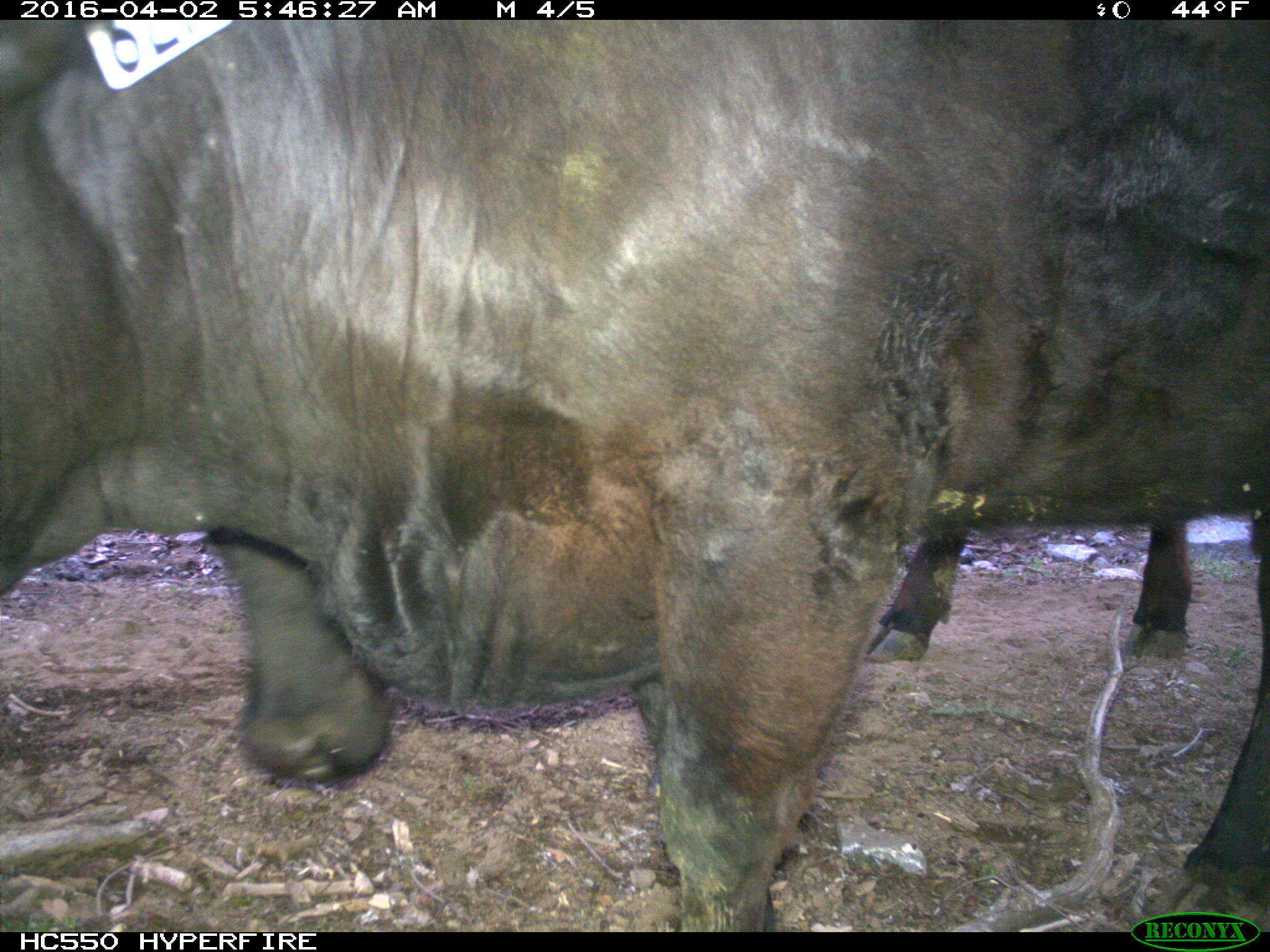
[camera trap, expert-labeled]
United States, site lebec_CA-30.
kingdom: Animalia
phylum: Chordata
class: Mammalia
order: Artiodactyla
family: Bovidae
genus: Bos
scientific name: Bos taurus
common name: domestic cow